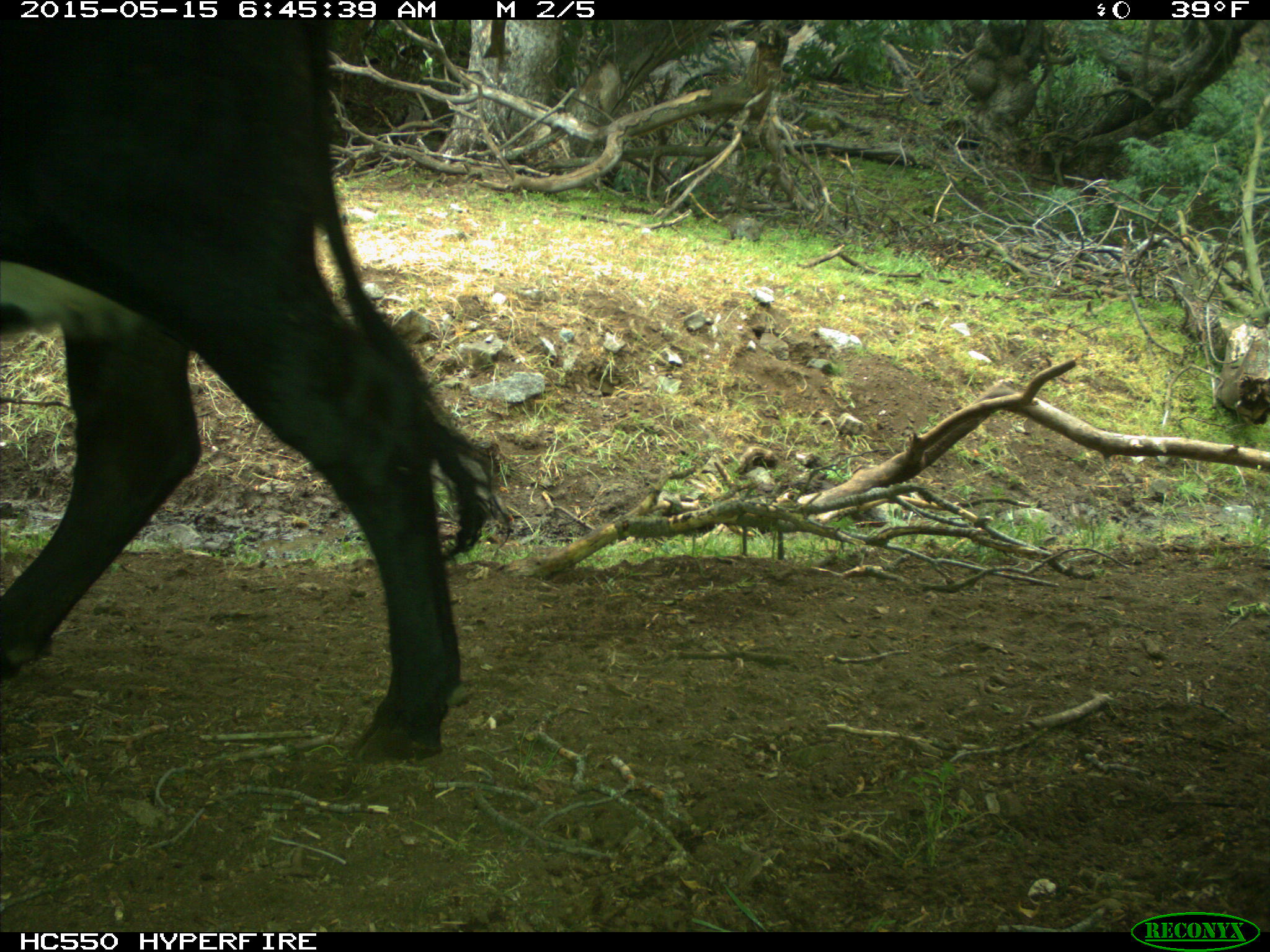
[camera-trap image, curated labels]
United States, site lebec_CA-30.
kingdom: Animalia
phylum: Chordata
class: Mammalia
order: Artiodactyla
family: Bovidae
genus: Bos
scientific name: Bos taurus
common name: domestic cow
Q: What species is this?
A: Bos taurus (domestic cow).